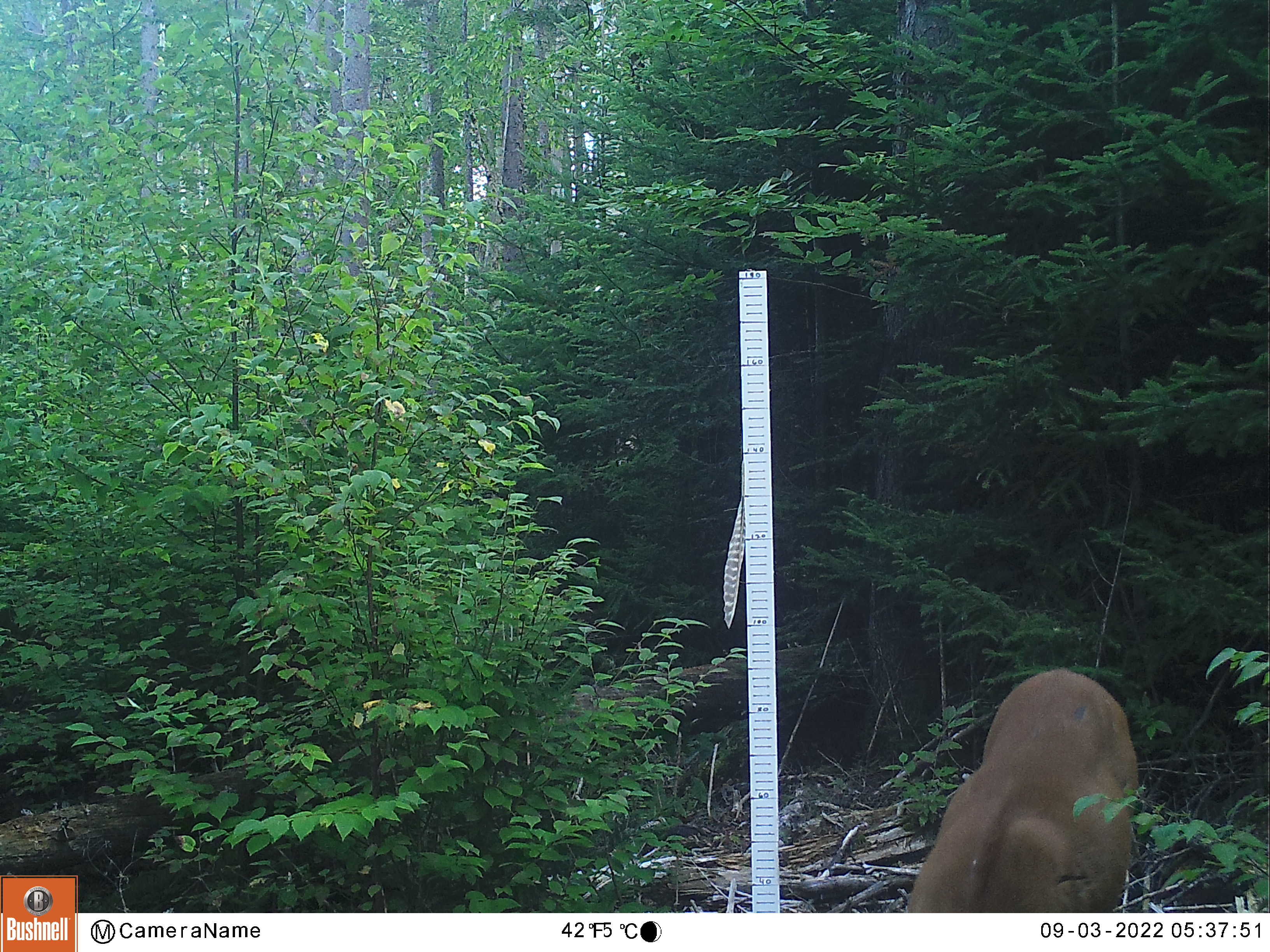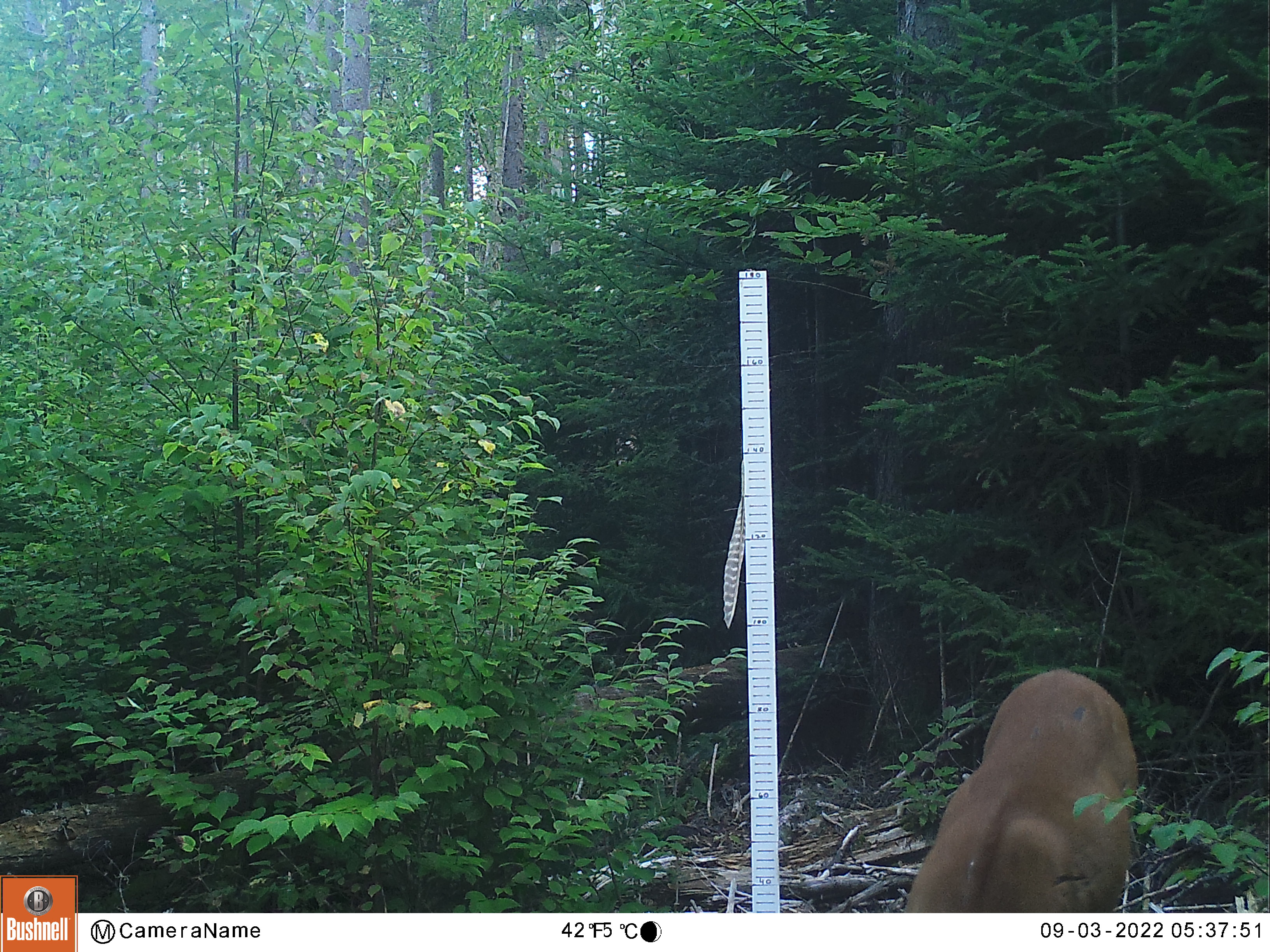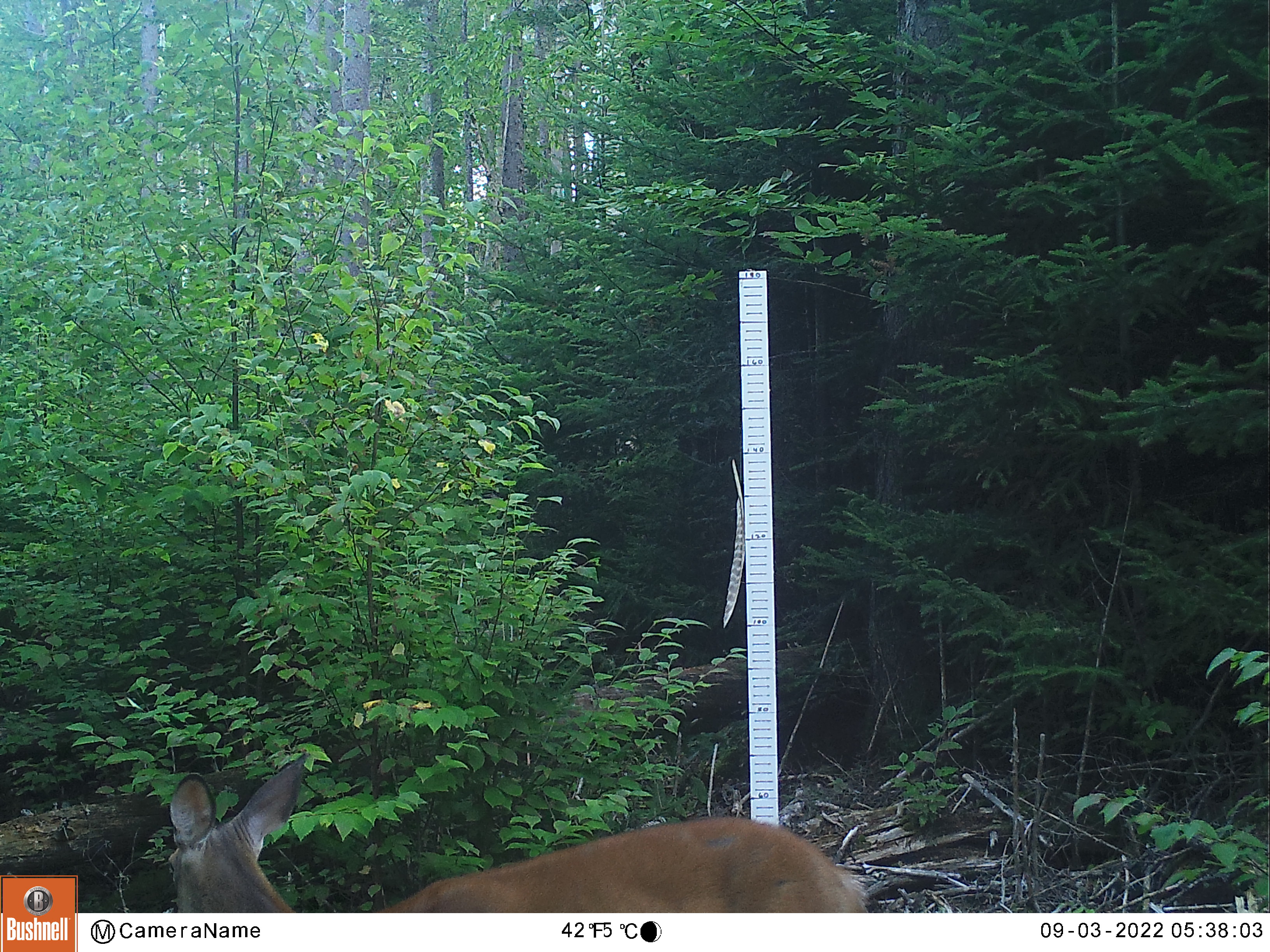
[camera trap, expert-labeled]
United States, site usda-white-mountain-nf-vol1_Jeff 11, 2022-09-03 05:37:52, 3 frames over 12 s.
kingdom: Animalia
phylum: Chordata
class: Mammalia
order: Artiodactyla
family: Cervidae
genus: Odocoileus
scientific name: Odocoileus virginianus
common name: white-tailed deer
White-tailed deer (Odocoileus virginianus).